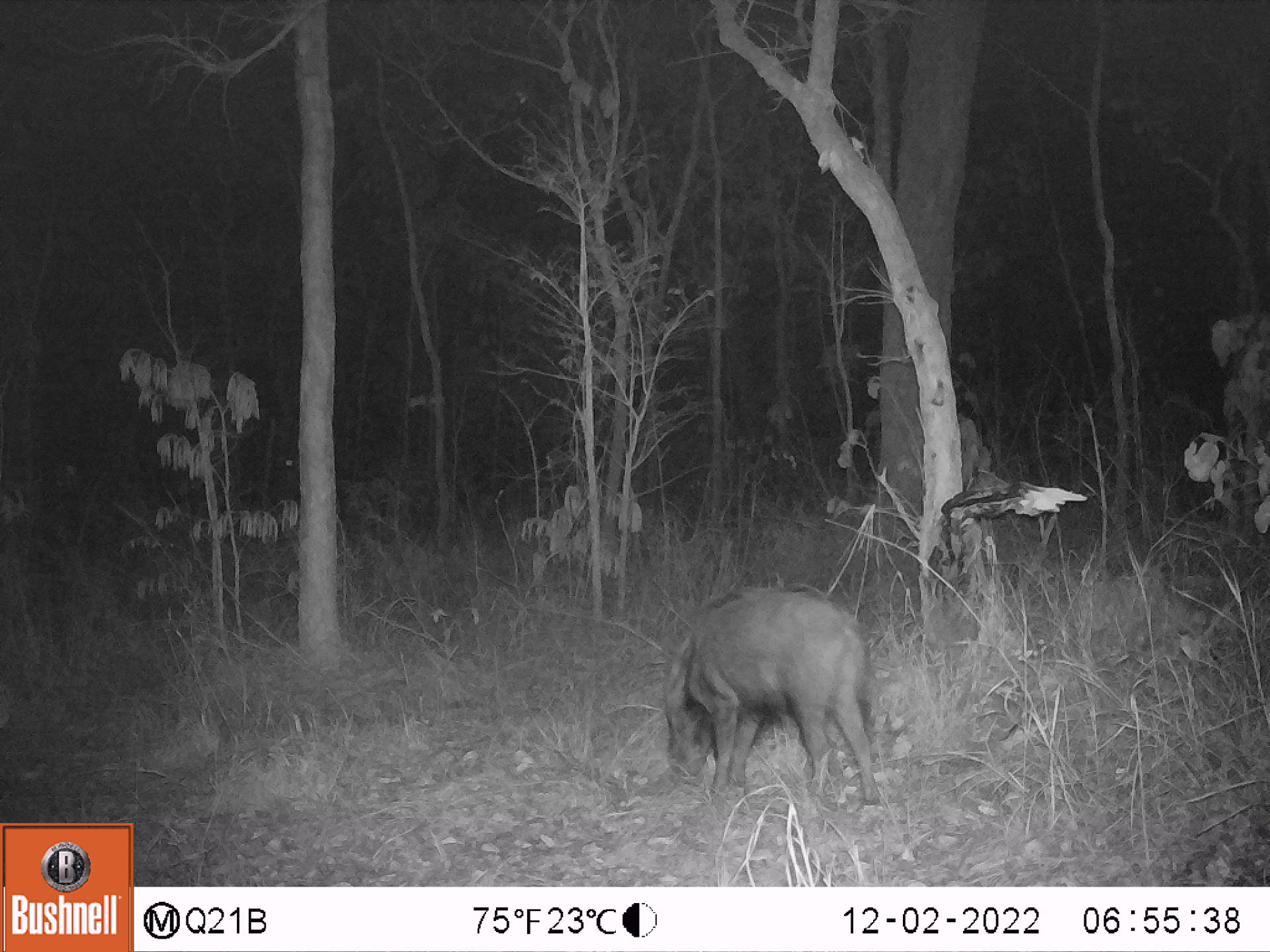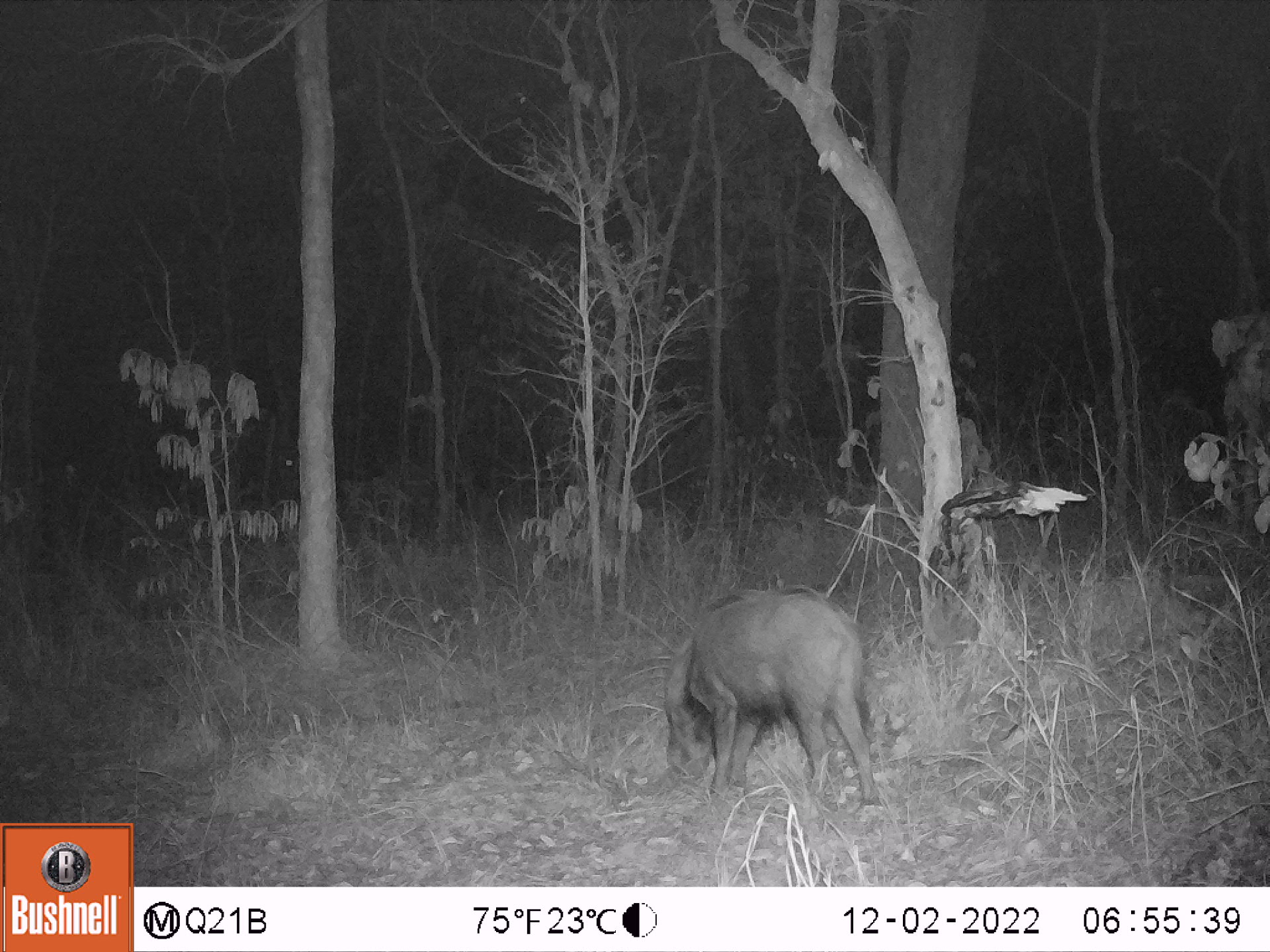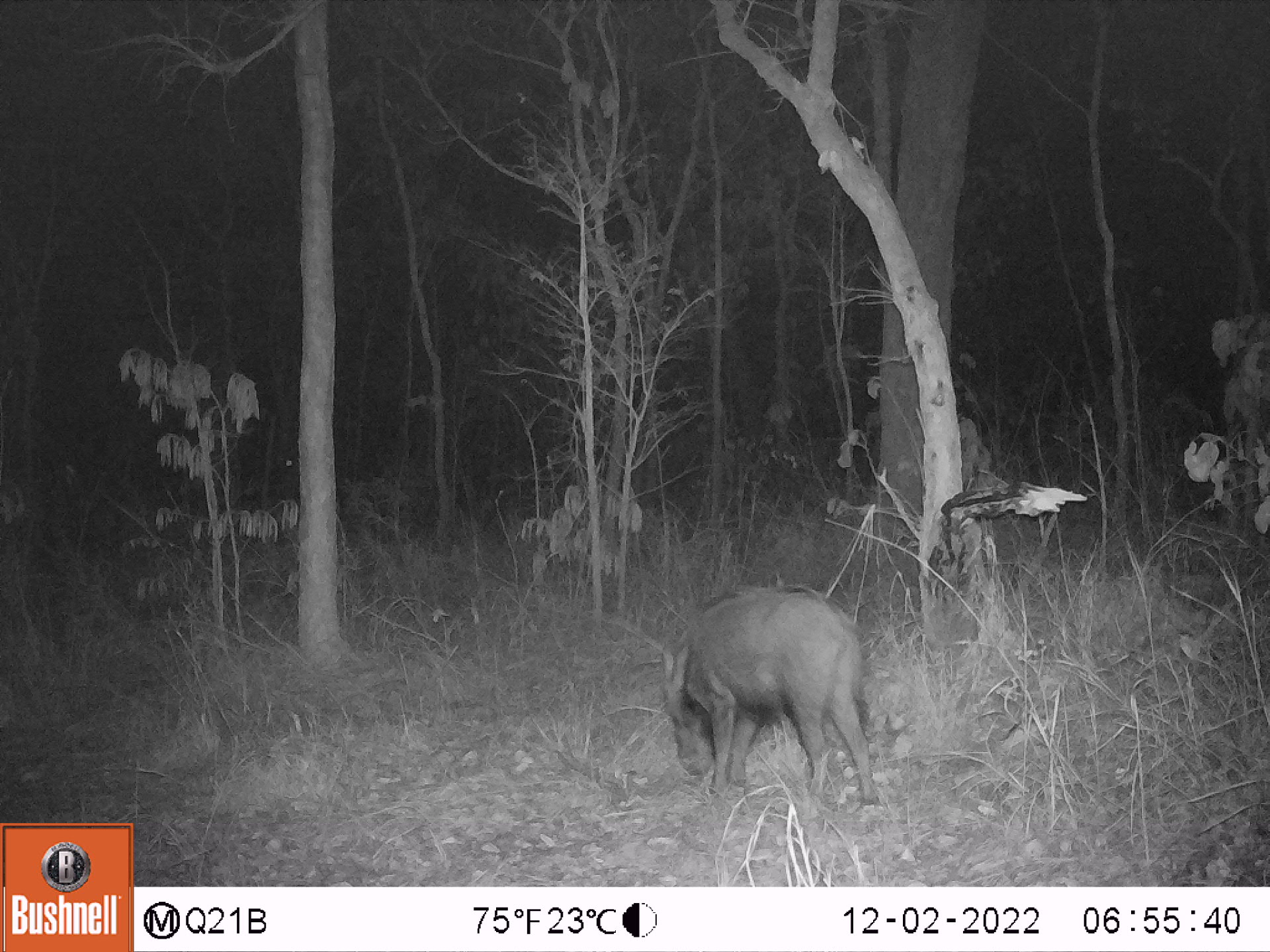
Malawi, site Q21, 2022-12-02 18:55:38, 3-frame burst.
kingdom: Animalia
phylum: Chordata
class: Mammalia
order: Artiodactyla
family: Suidae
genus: Potamochoerus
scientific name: Potamochoerus larvatus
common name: bushpig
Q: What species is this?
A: Bushpig (Potamochoerus larvatus).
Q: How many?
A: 1.